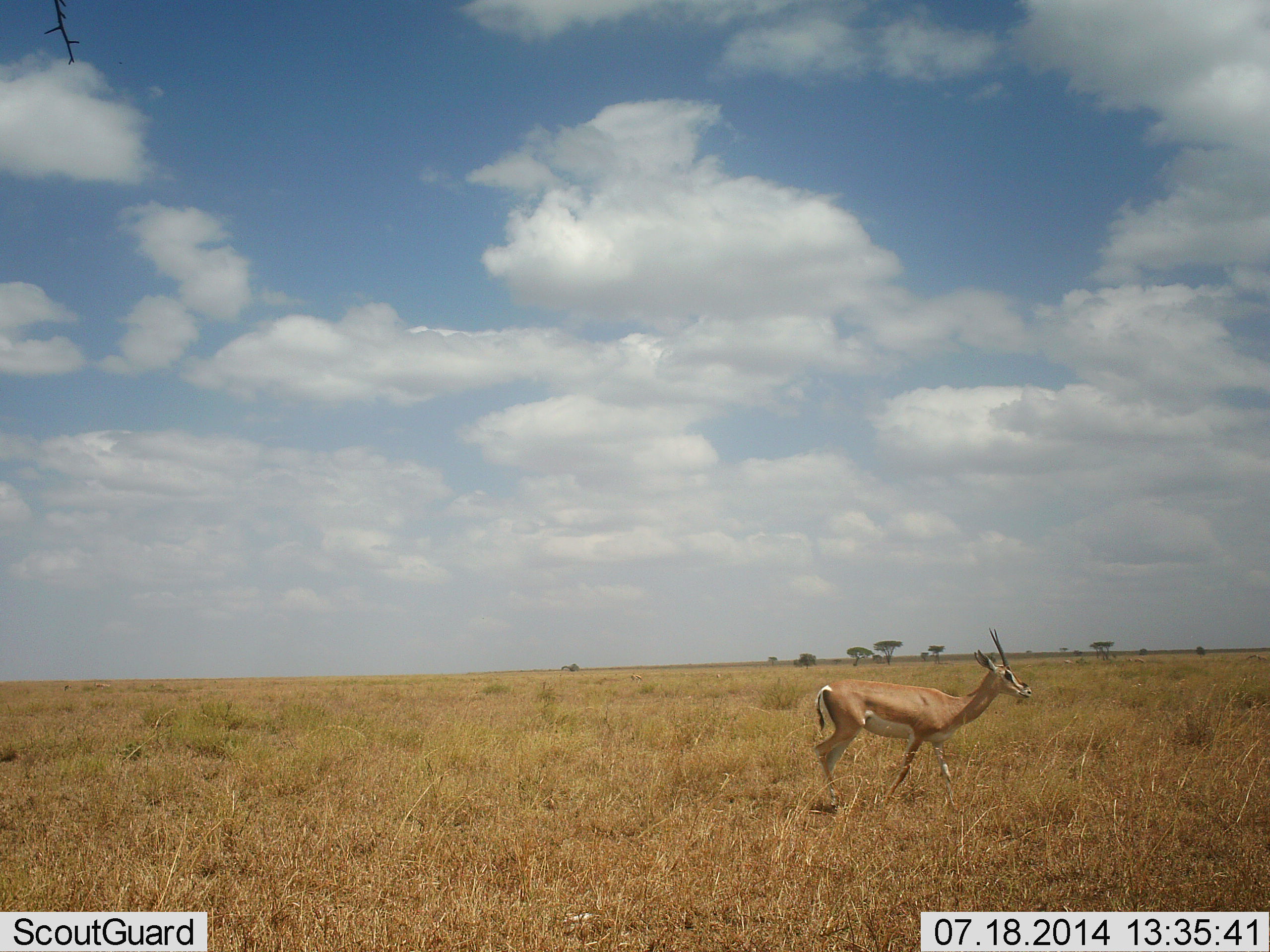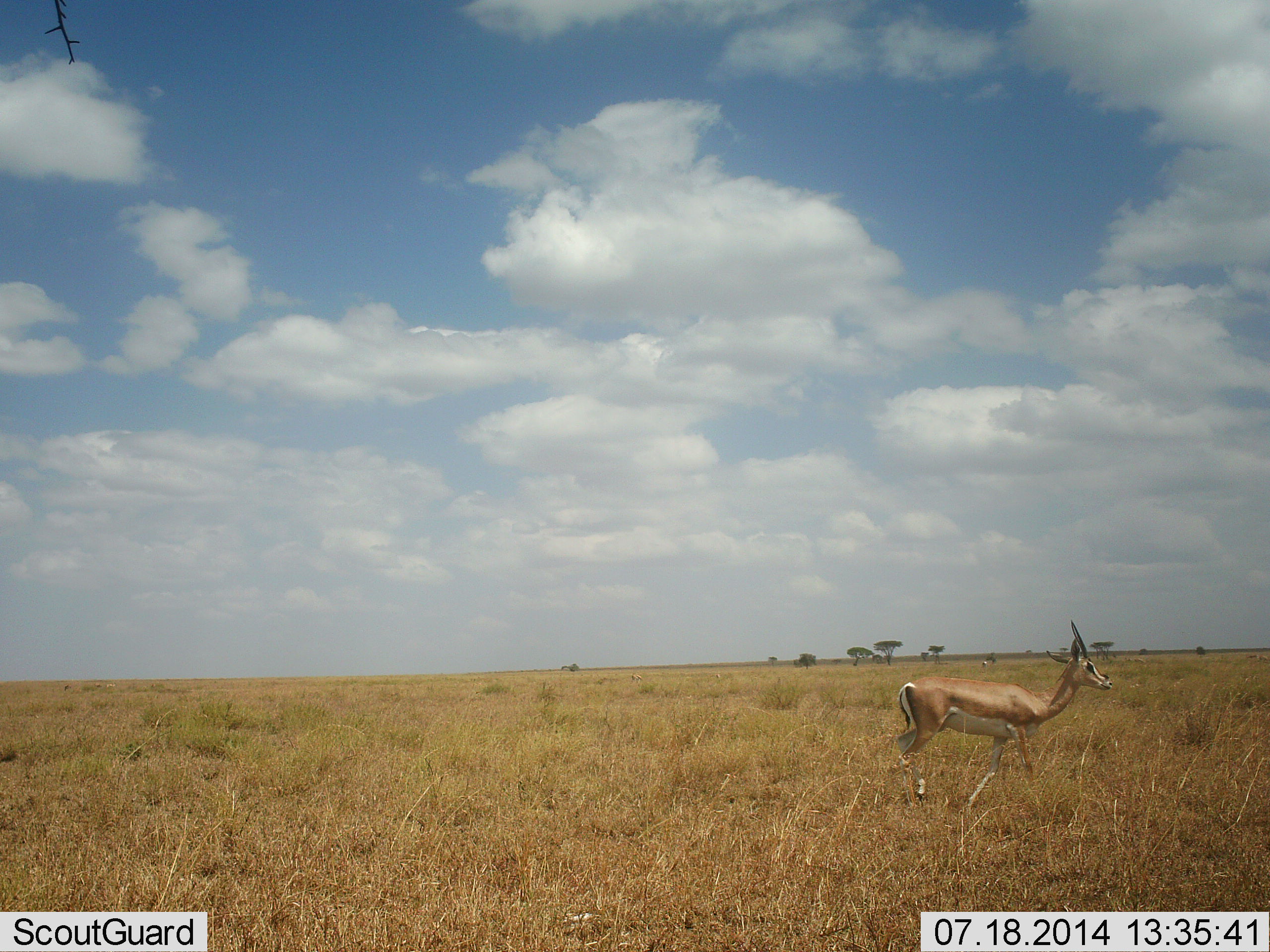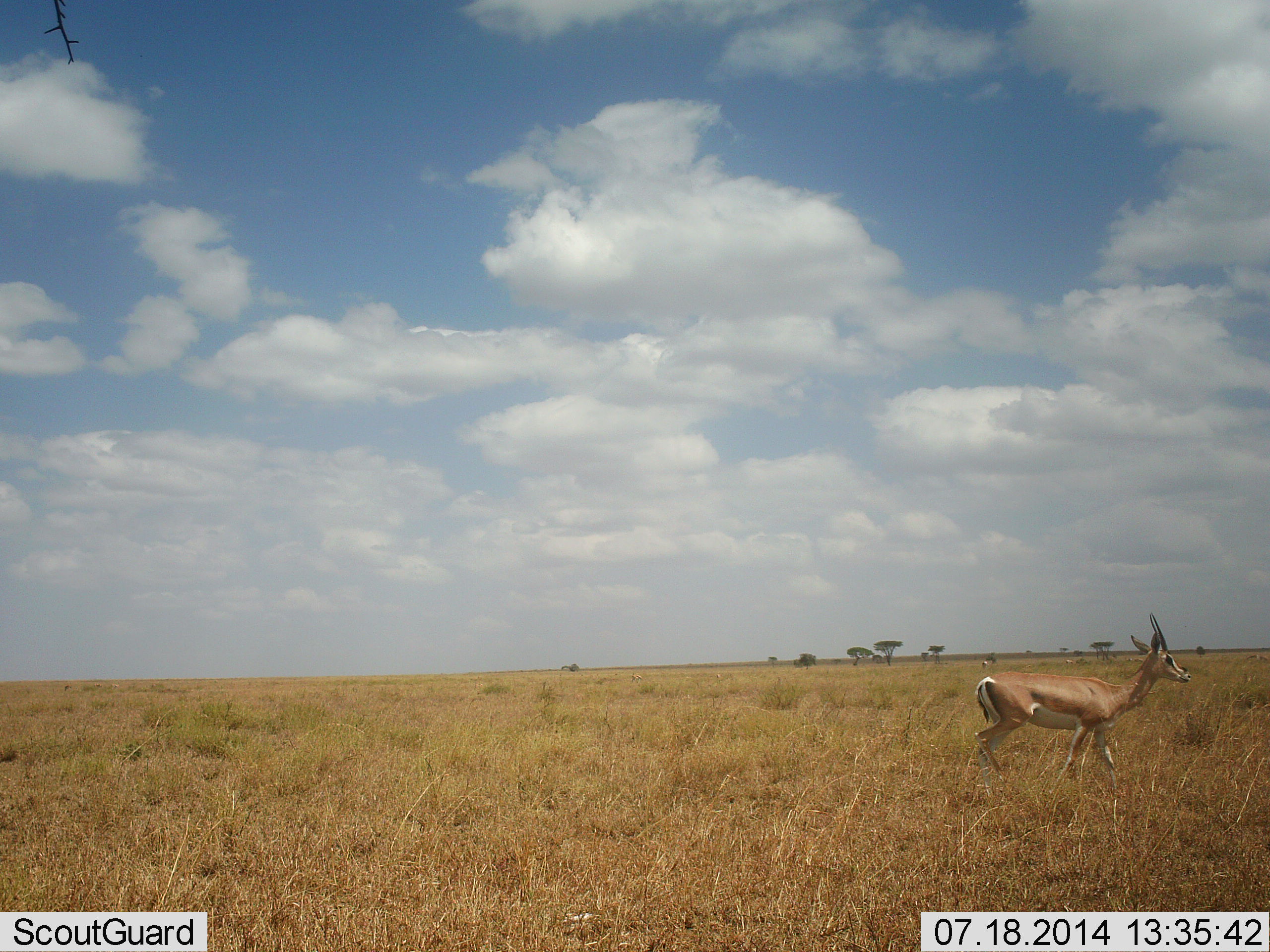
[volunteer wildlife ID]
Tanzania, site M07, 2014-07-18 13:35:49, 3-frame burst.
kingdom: Animalia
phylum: Chordata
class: Mammalia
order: Artiodactyla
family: Bovidae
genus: Nanger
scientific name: Nanger granti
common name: grant's gazelle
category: gazellegrants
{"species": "gazellegrants (grant's gazelle) (Nanger granti)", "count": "1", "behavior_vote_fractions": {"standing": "10%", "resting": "0%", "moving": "100%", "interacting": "0%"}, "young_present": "0%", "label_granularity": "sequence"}